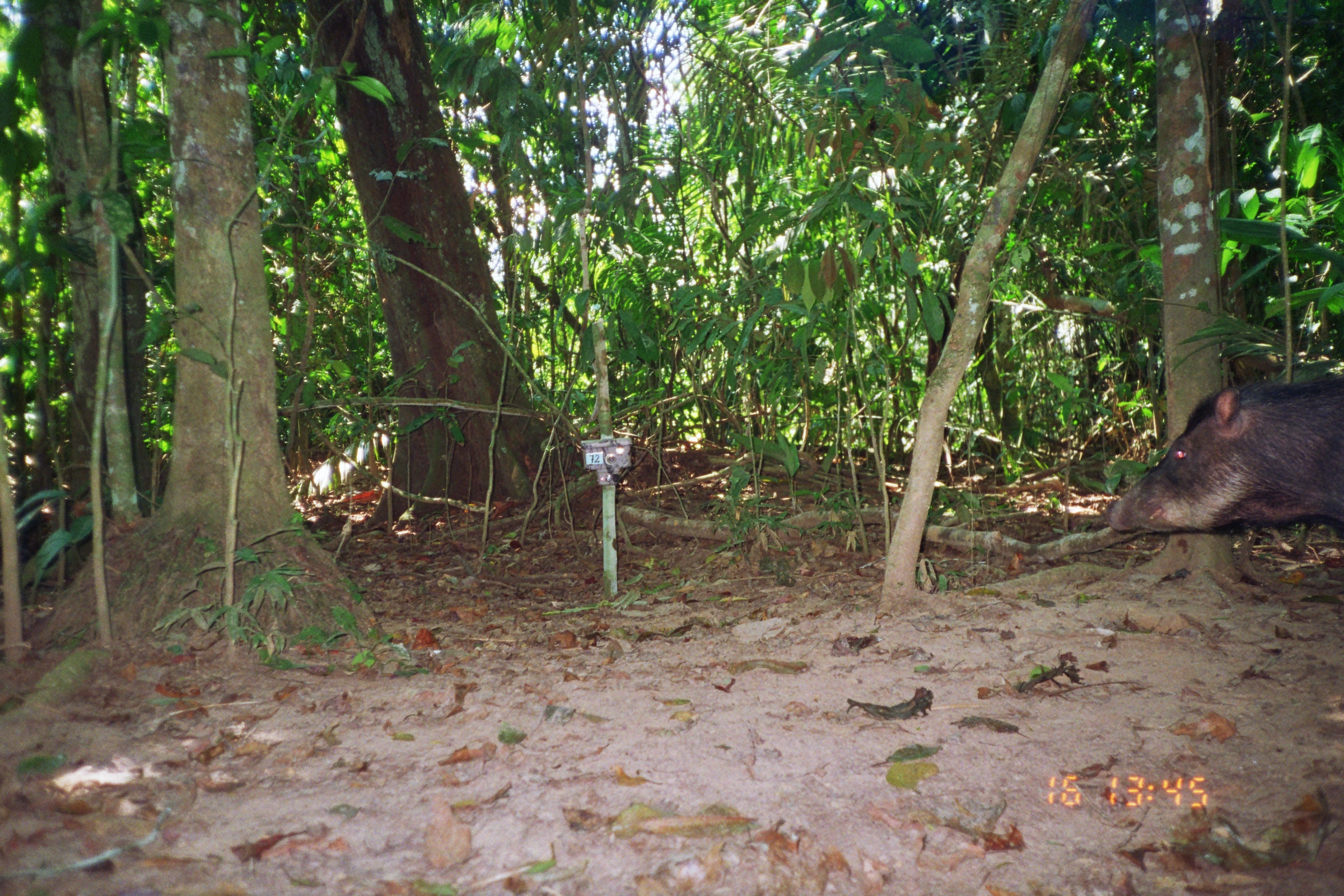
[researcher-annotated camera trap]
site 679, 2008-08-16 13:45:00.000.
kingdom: Animalia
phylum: Chordata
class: Mammalia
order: Artiodactyla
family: Tayassuidae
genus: Tayassu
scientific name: Tayassu pecari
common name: white-lipped peccary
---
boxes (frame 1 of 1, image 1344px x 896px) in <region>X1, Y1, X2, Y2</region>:
tayassu pecari: <region>1104, 376, 1344, 533</region>